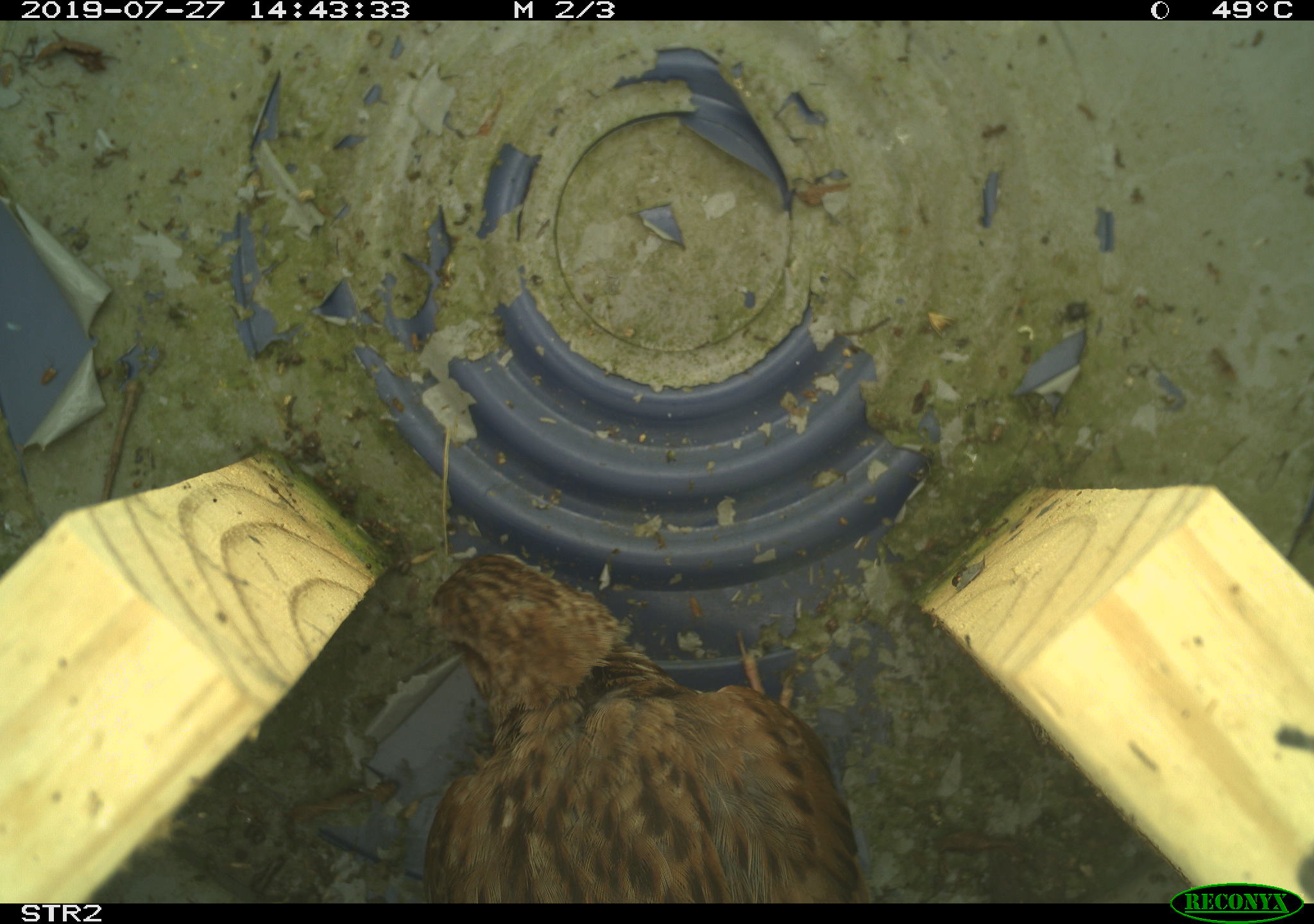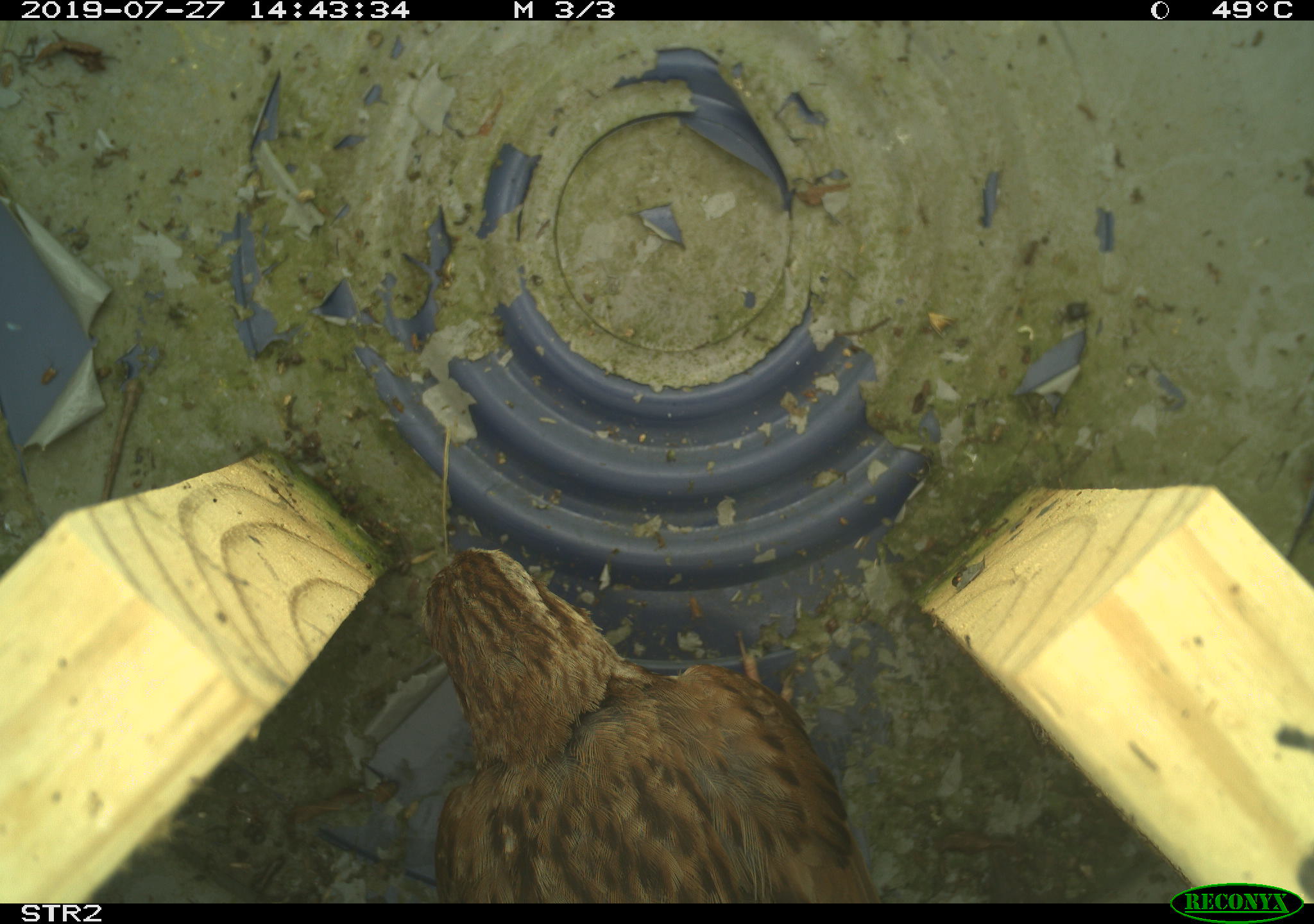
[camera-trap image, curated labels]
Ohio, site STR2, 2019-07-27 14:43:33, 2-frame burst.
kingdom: Animalia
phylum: Chordata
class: Aves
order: Passeriformes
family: Passerellidae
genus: Melospiza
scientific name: Melospiza melodia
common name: song sparrow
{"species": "song sparrow (Melospiza melodia)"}